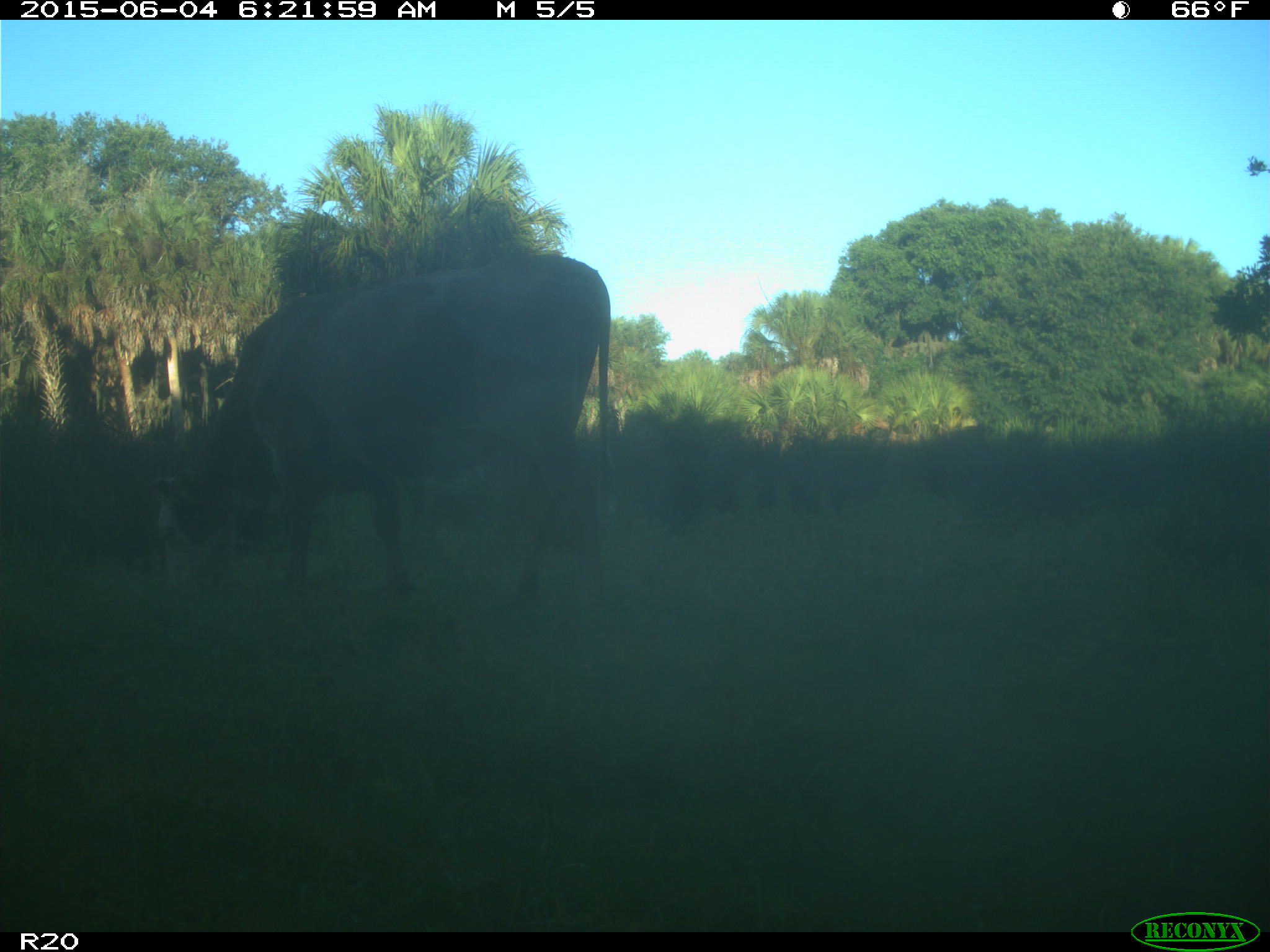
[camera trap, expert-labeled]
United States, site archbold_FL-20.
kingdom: Animalia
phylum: Chordata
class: Mammalia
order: Artiodactyla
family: Bovidae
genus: Bos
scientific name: Bos taurus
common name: domestic cow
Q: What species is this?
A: Bos taurus (domestic cow).